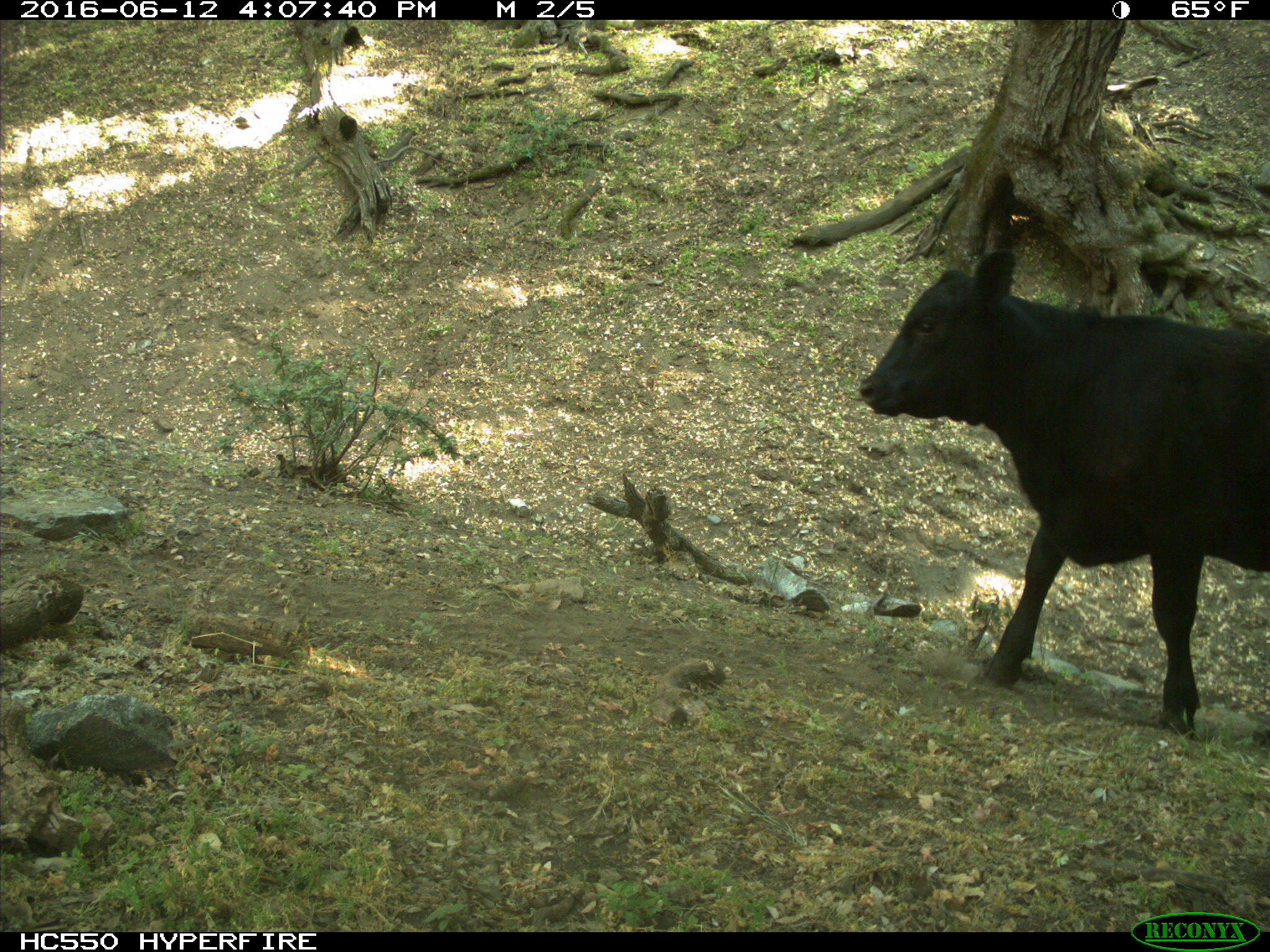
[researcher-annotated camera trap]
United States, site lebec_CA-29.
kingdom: Animalia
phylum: Chordata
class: Mammalia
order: Artiodactyla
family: Bovidae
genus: Bos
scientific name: Bos taurus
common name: domestic cow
Bos taurus (domestic cow).